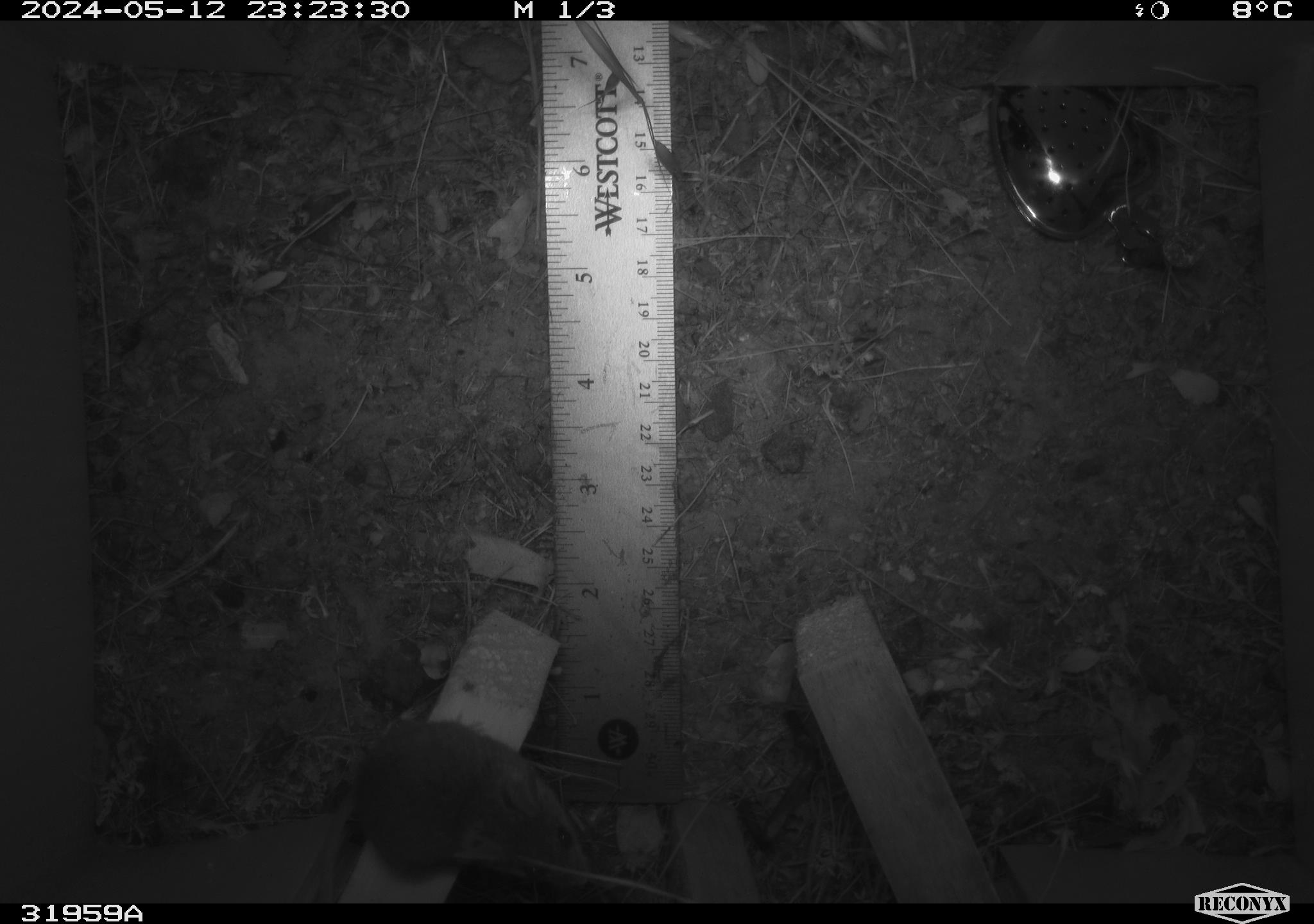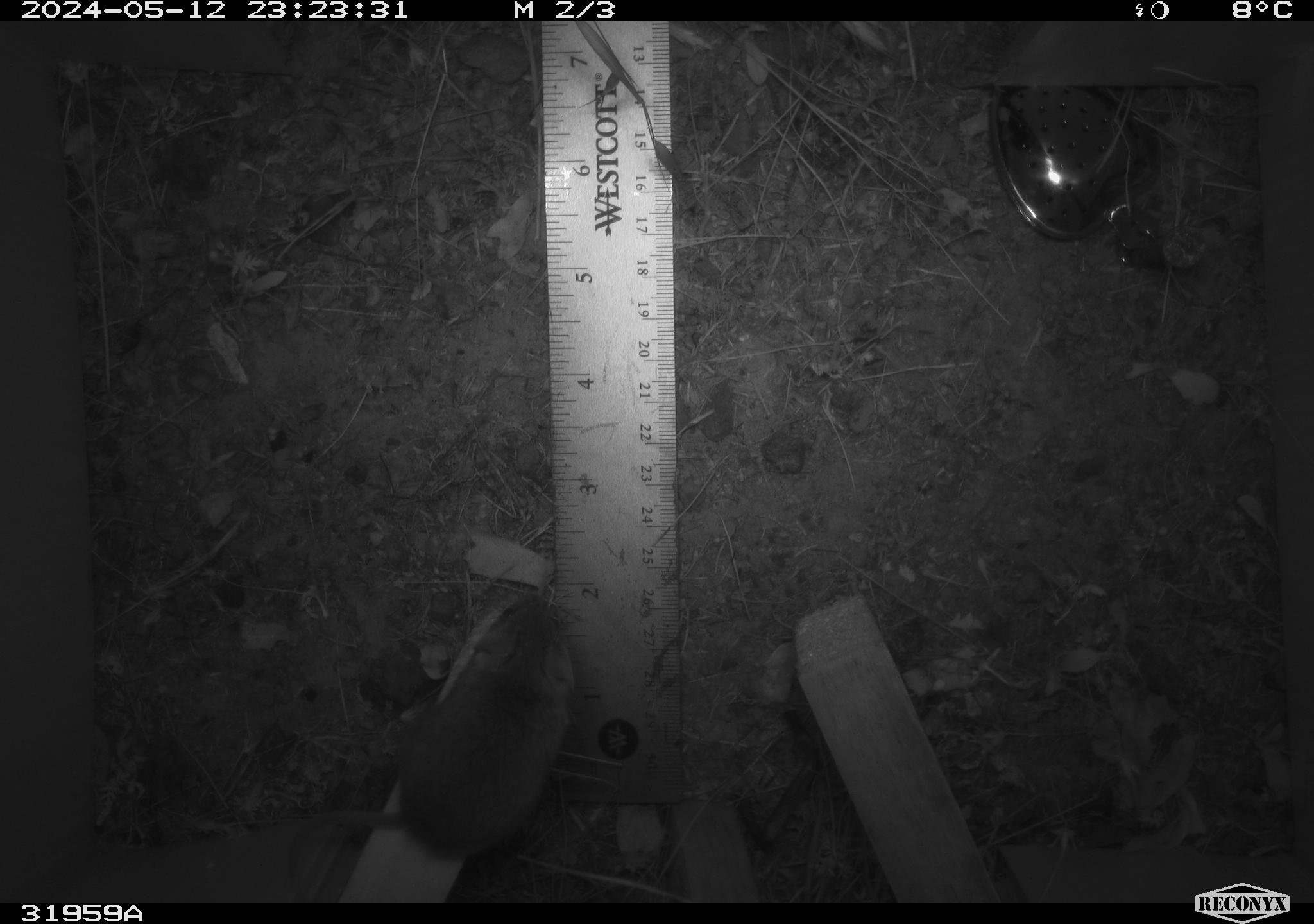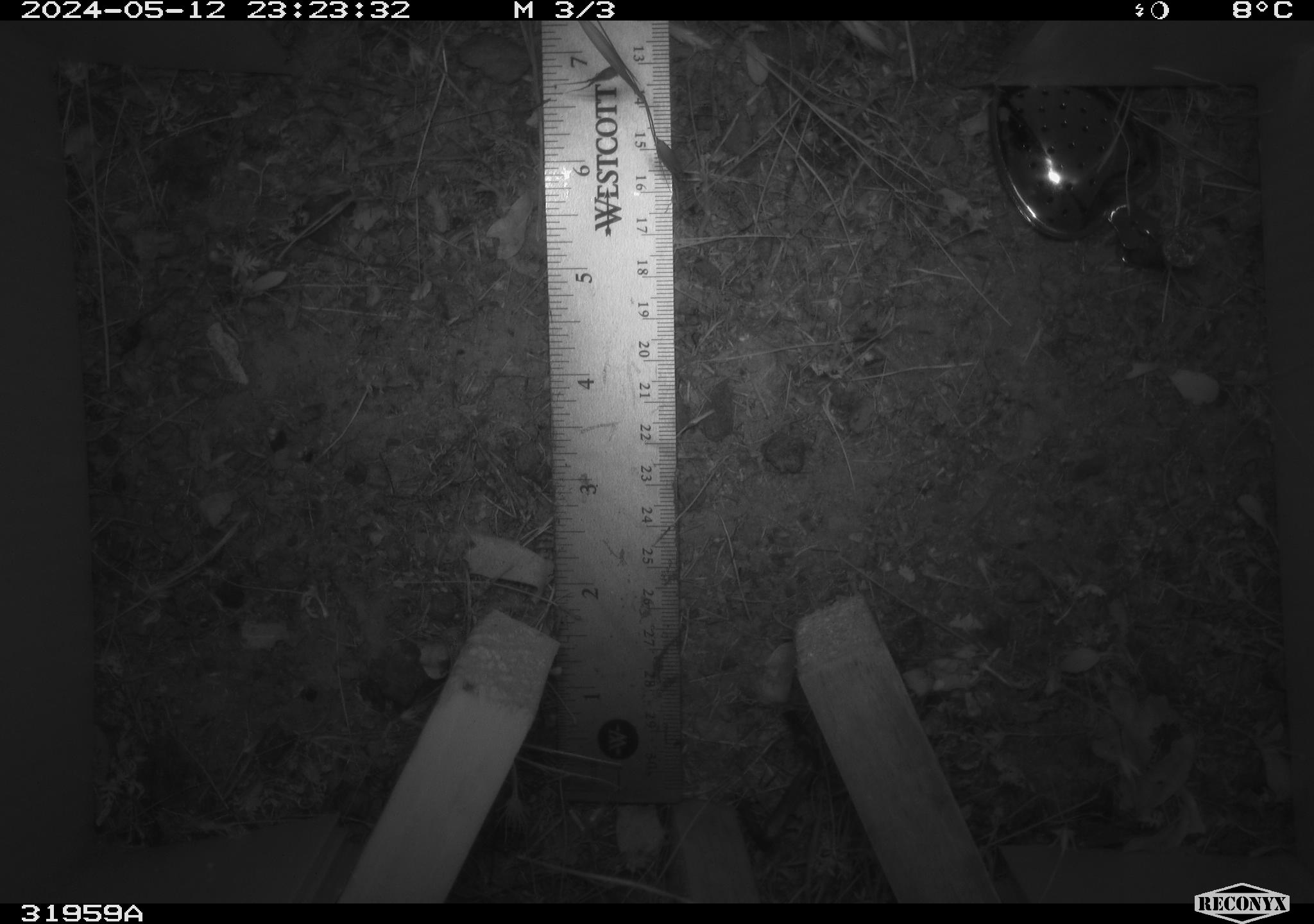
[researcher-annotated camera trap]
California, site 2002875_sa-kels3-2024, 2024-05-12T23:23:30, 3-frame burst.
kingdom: Animalia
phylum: Chordata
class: Mammalia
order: Rodentia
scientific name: Rodentia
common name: mouse species